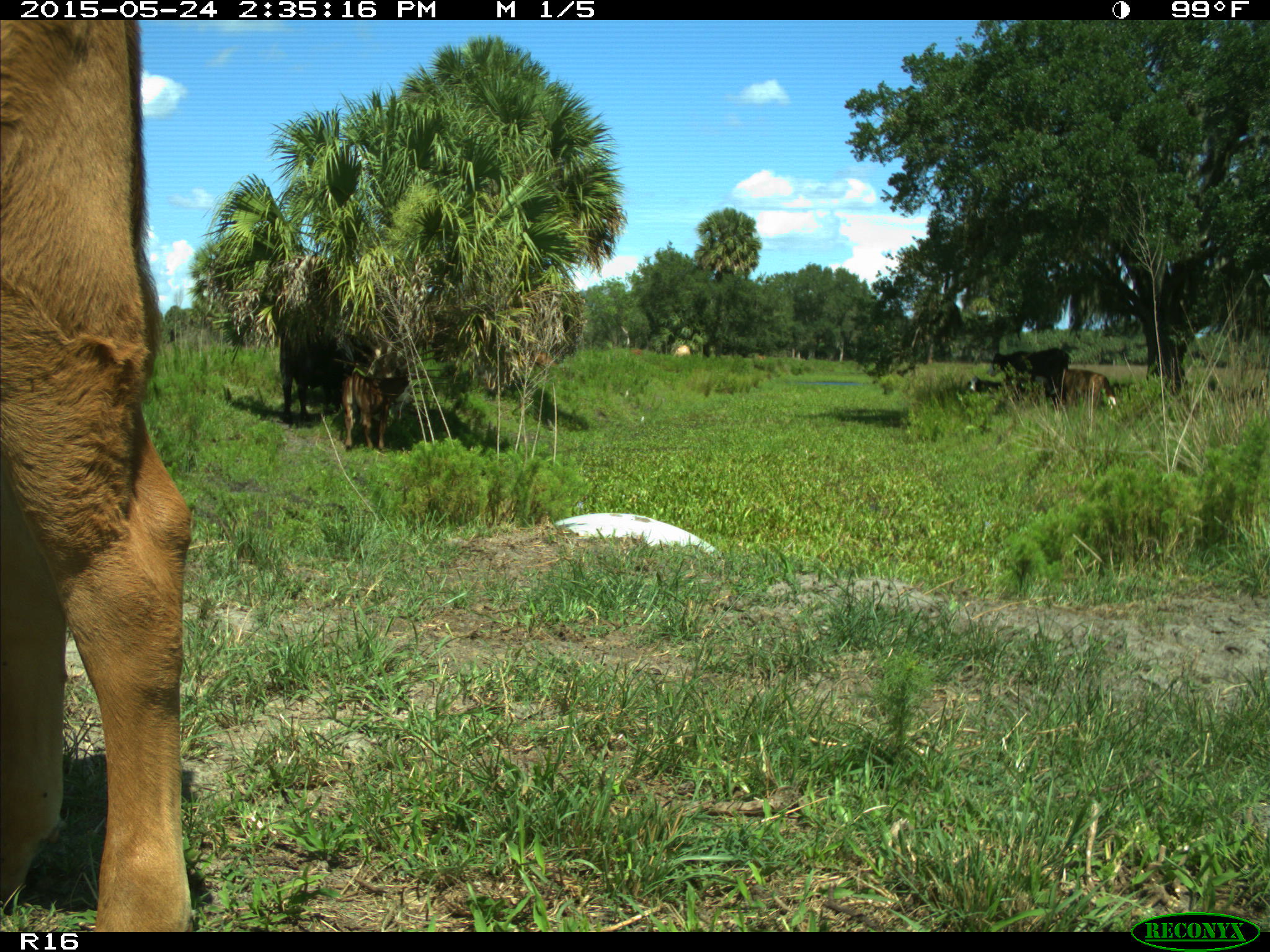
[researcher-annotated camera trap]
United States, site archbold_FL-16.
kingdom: Animalia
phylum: Chordata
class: Mammalia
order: Artiodactyla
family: Bovidae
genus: Bos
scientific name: Bos taurus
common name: domestic cow